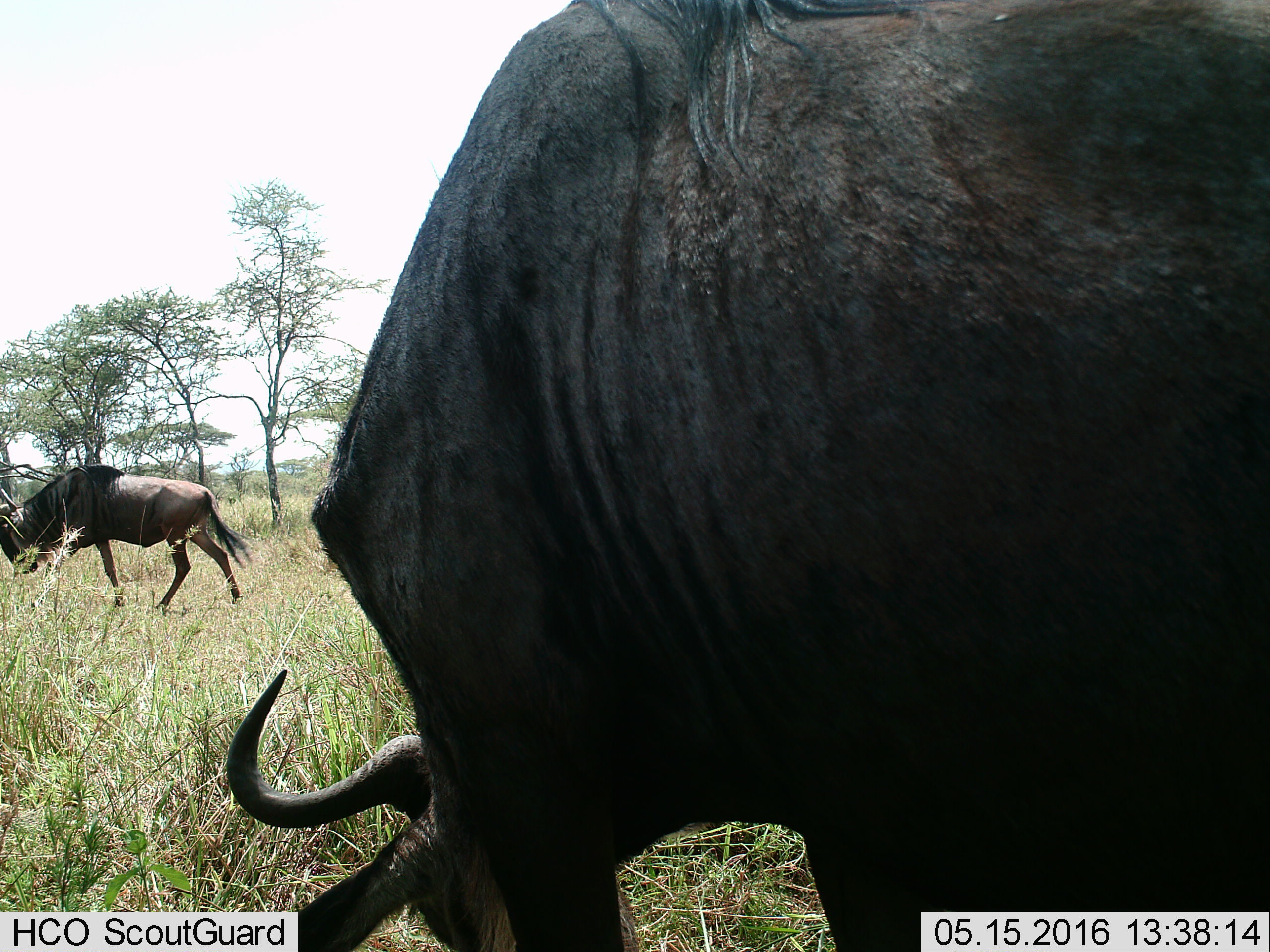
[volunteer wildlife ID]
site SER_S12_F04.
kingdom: Animalia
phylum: Chordata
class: Mammalia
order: Artiodactyla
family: Bovidae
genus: Connochaetes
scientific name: Connochaetes taurinus taurinus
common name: blue wildebeest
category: wildebeestblue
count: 2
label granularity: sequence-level